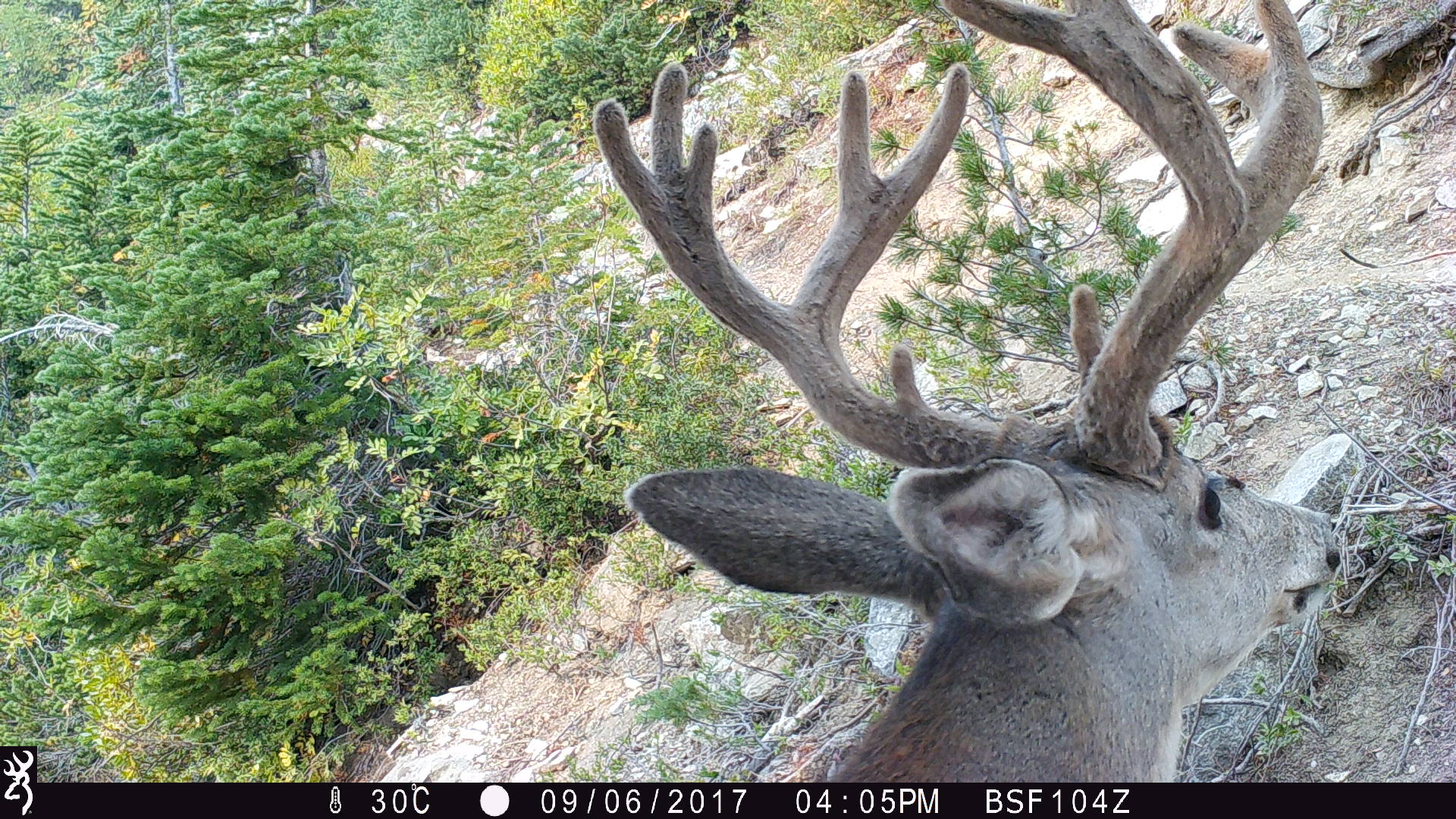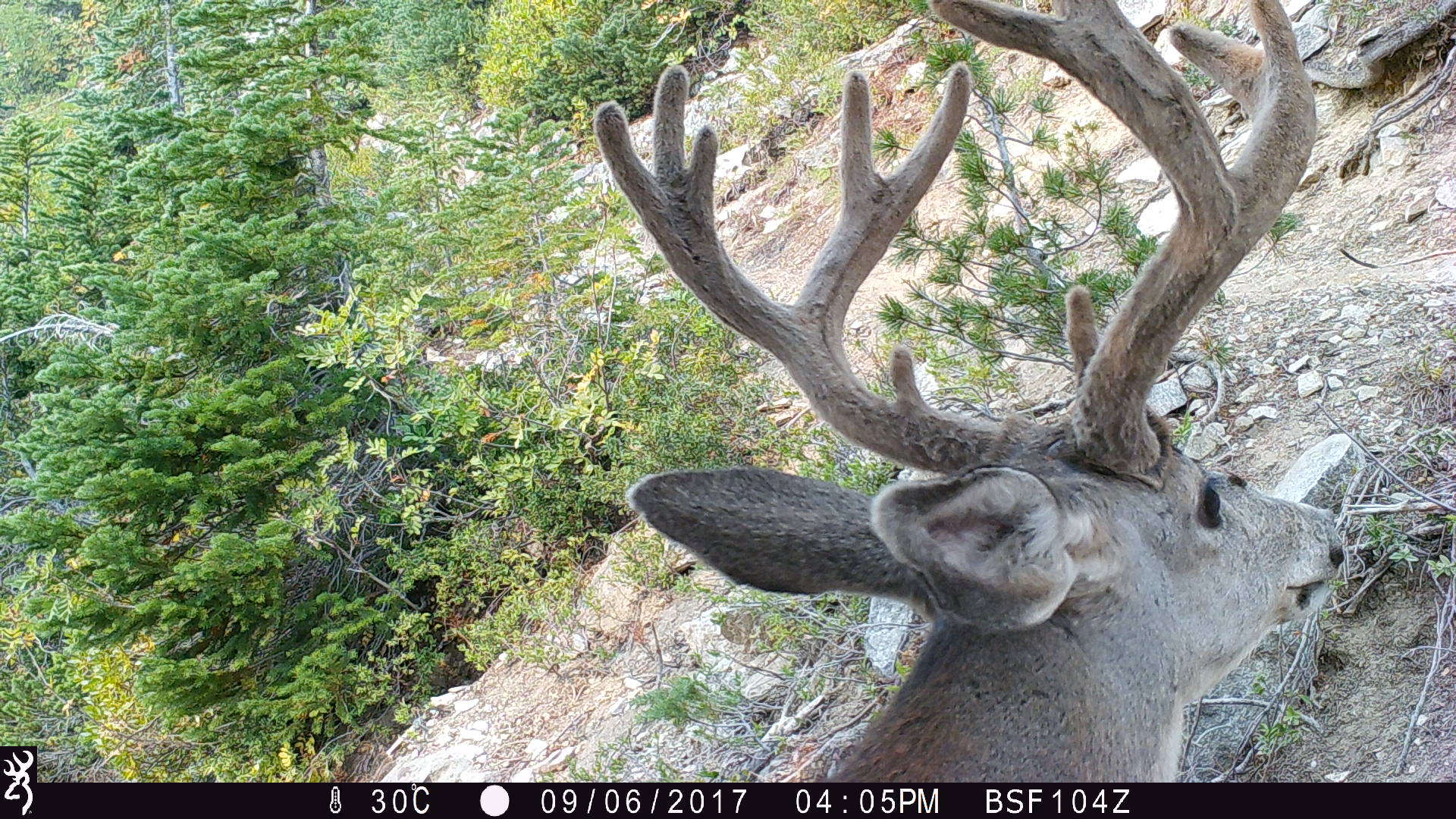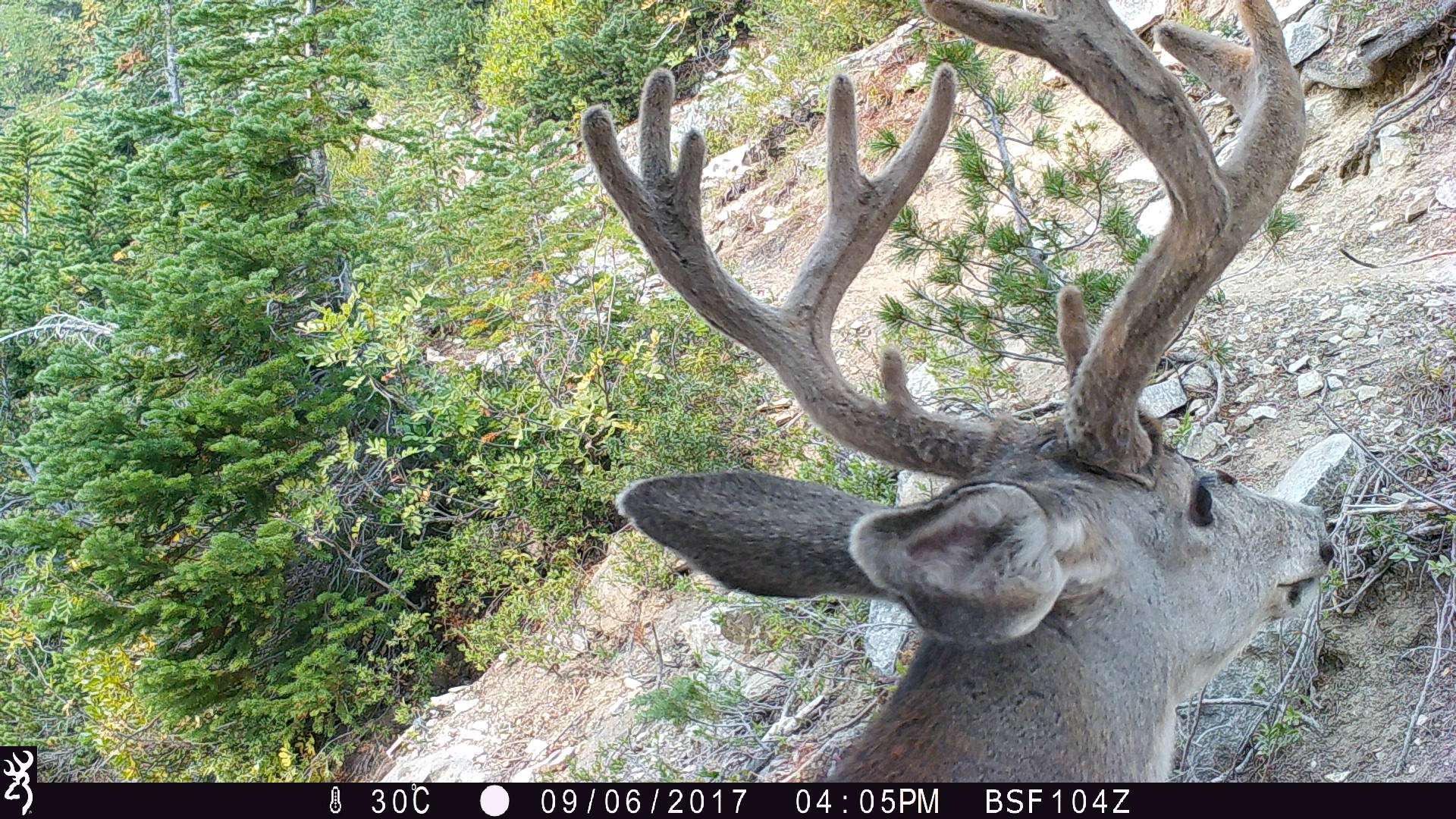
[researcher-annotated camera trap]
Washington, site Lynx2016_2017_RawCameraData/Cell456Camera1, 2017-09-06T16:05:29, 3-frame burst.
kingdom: Animalia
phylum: Chordata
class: Mammalia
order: Artiodactyla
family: Cervidae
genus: Odocoileus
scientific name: Odocoileus hemionus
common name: mule deer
Odocoileus hemionus (mule deer). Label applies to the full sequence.